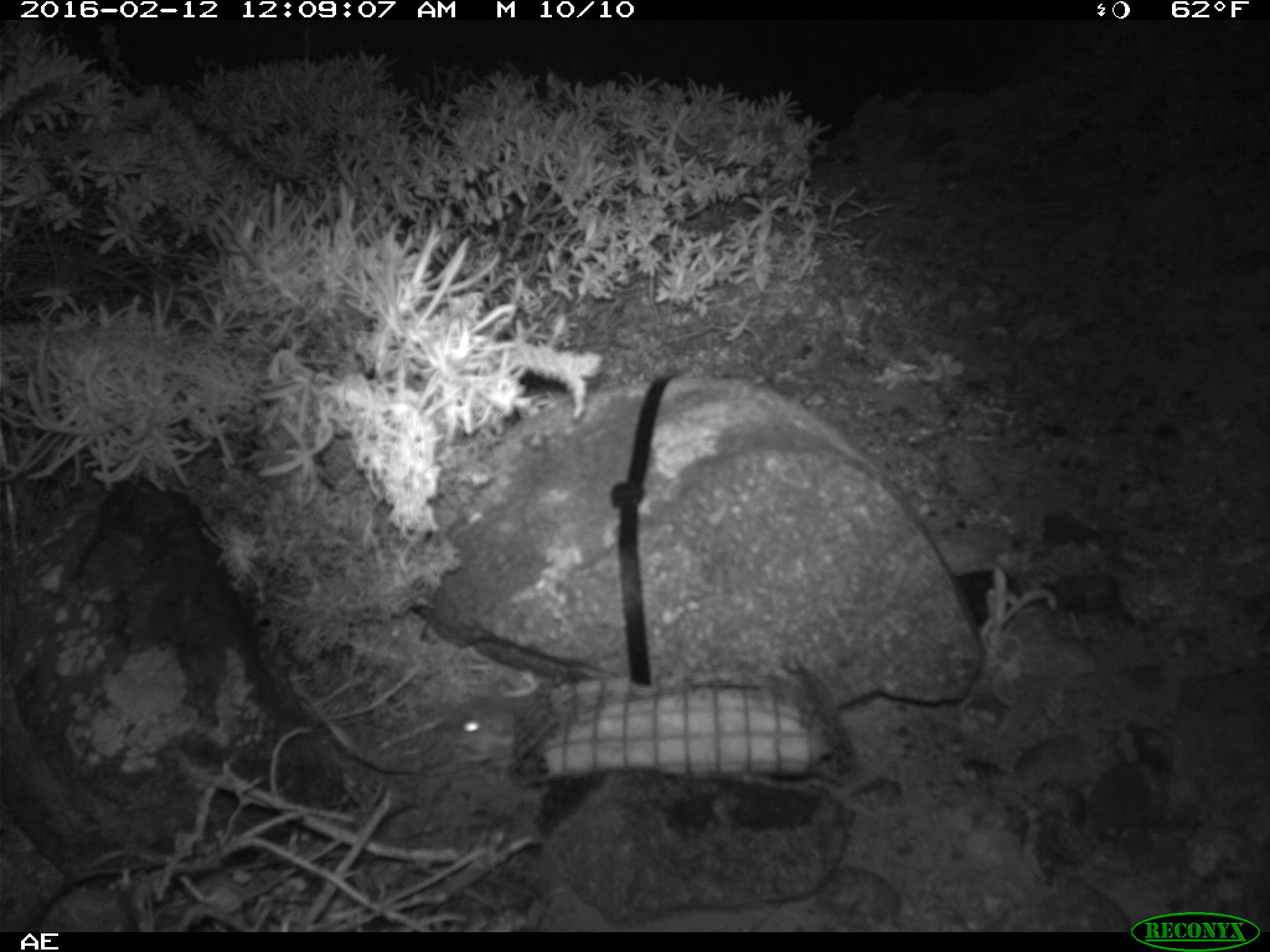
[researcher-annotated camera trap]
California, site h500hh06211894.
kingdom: Animalia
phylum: Chordata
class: Mammalia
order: Rodentia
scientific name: Rodentia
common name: rodent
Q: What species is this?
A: Rodent (Rodentia).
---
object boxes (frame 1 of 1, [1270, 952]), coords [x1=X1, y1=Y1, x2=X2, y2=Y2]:
rodent: [x1=435, y1=689, x2=517, y2=767]